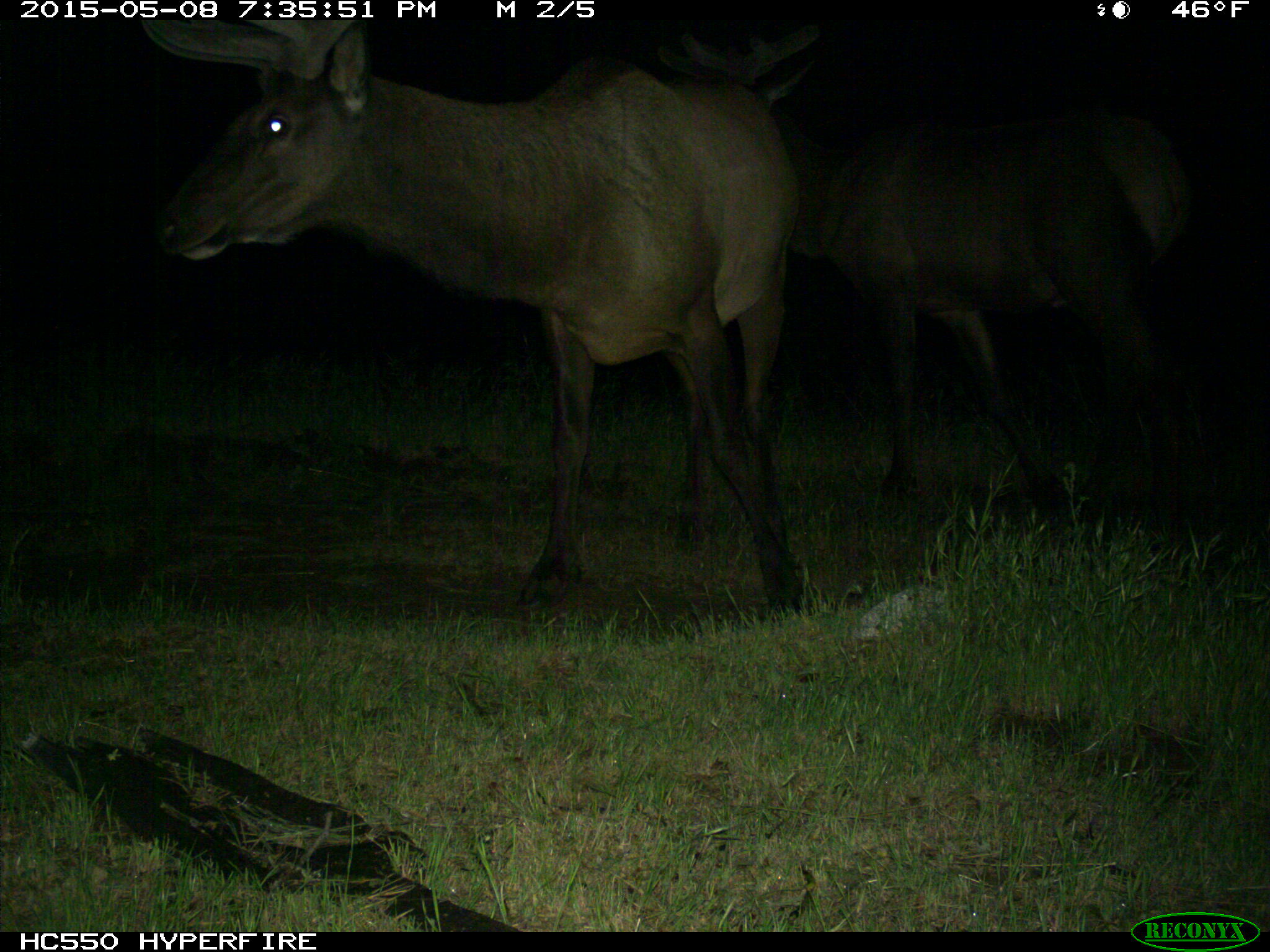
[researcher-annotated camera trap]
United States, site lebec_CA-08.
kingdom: Animalia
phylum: Chordata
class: Mammalia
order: Artiodactyla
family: Cervidae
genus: Cervus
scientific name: Cervus canadensis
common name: elk